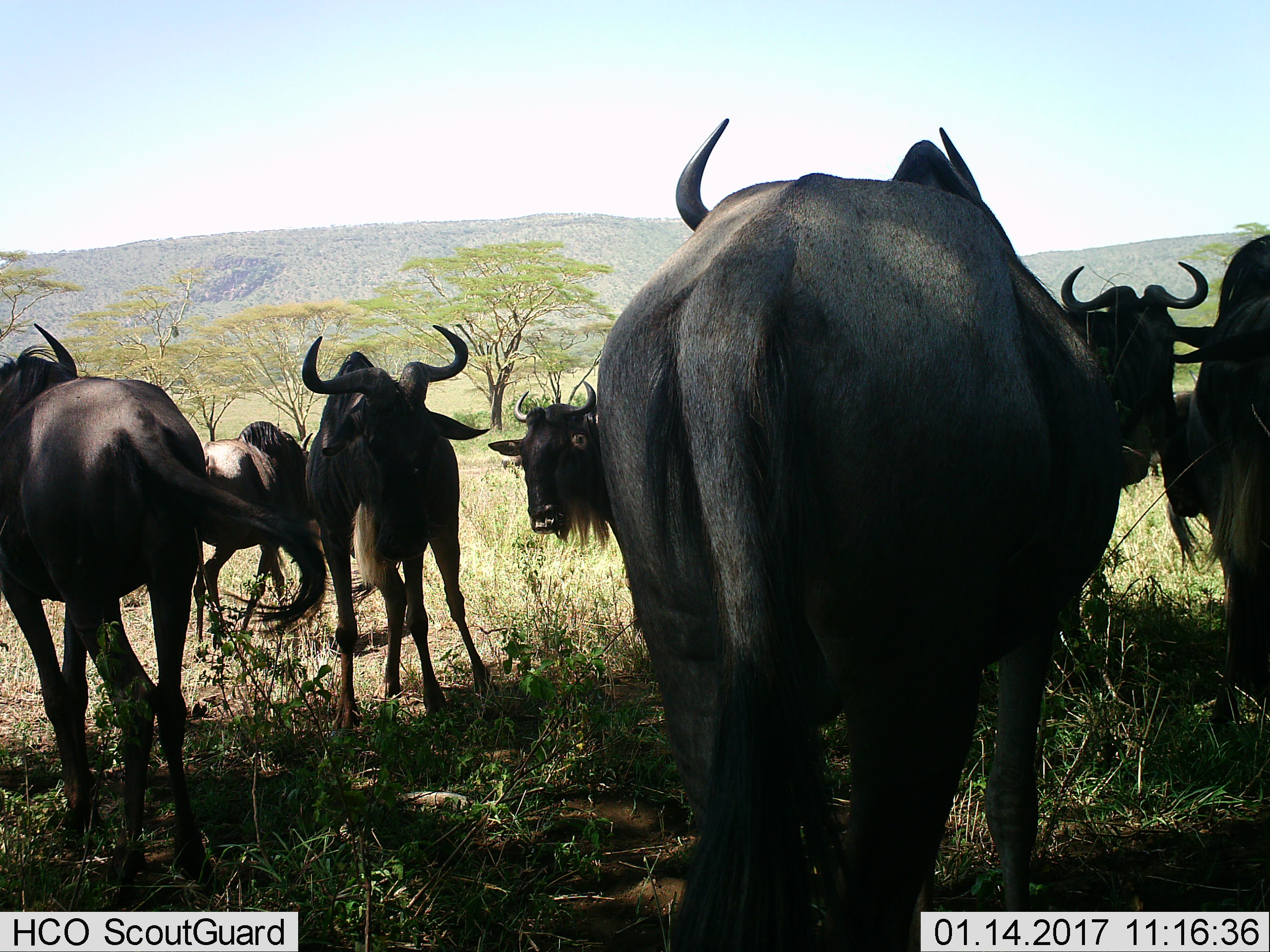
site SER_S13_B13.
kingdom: Animalia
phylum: Chordata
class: Mammalia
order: Artiodactyla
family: Bovidae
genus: Connochaetes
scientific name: Connochaetes taurinus taurinus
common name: blue wildebeest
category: wildebeestblue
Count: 8.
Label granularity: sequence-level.